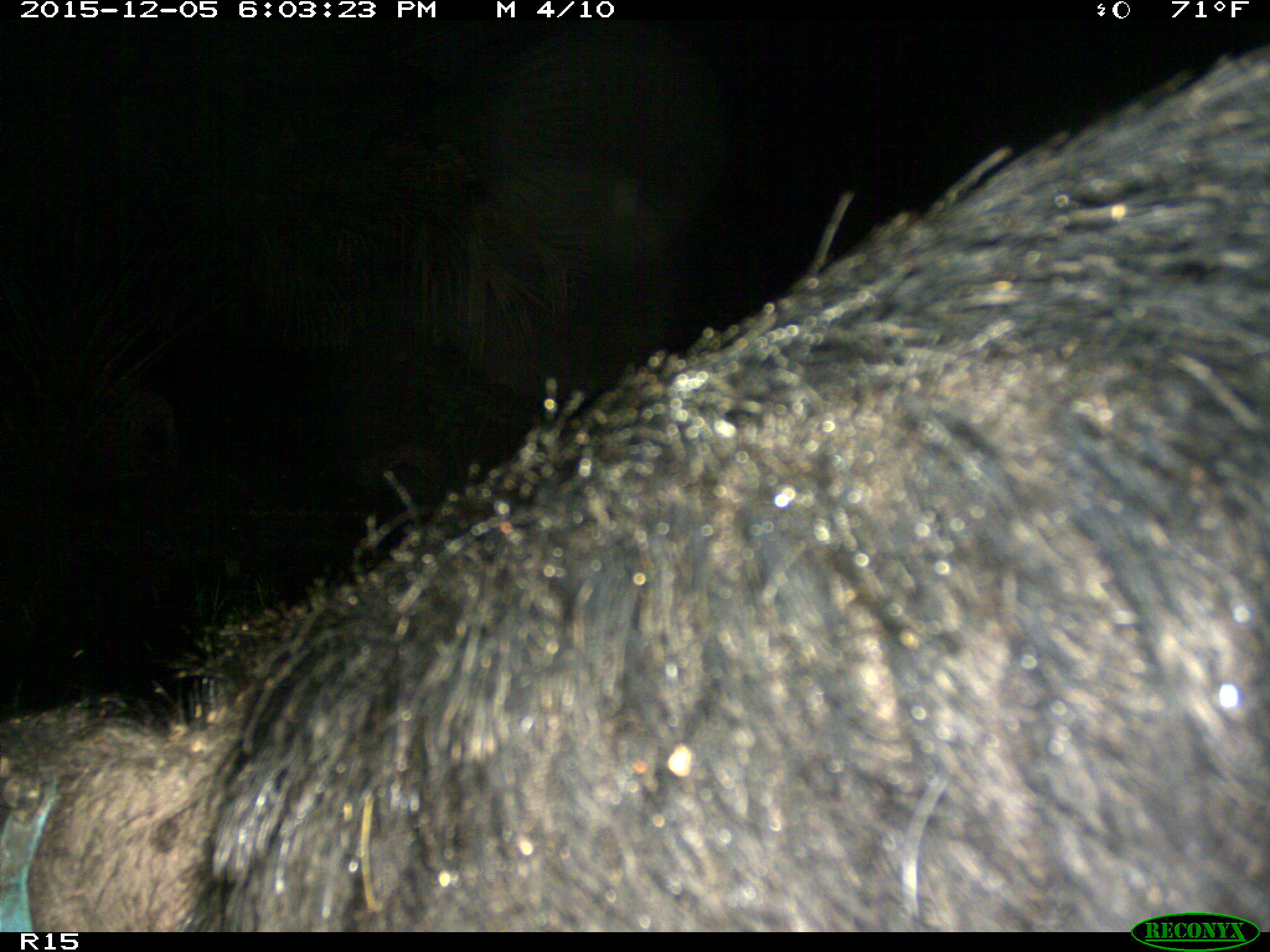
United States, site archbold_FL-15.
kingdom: Animalia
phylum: Chordata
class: Mammalia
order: Artiodactyla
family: Suidae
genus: Sus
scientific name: Sus scrofa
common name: wild boar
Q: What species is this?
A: Sus scrofa (wild boar).